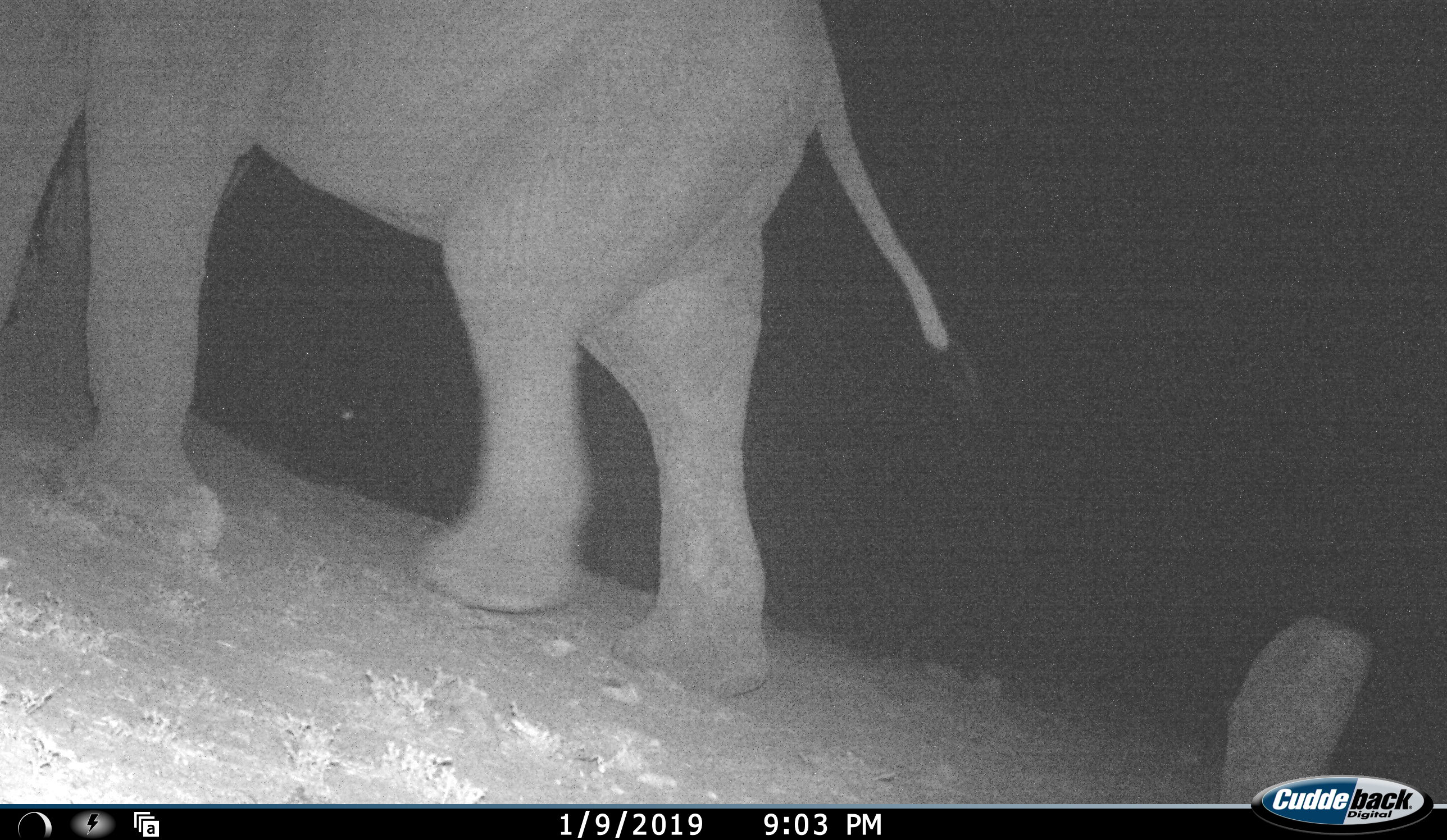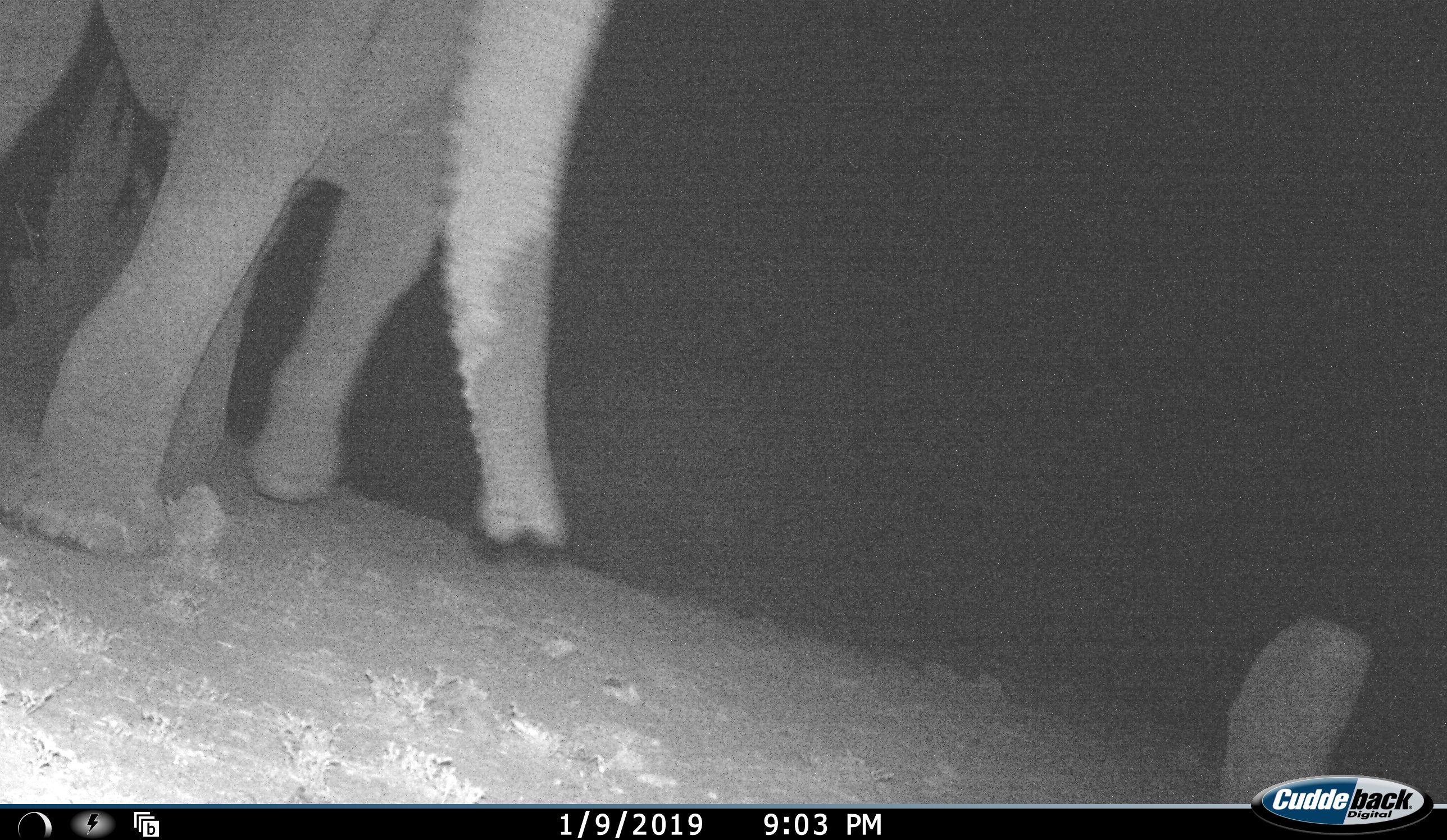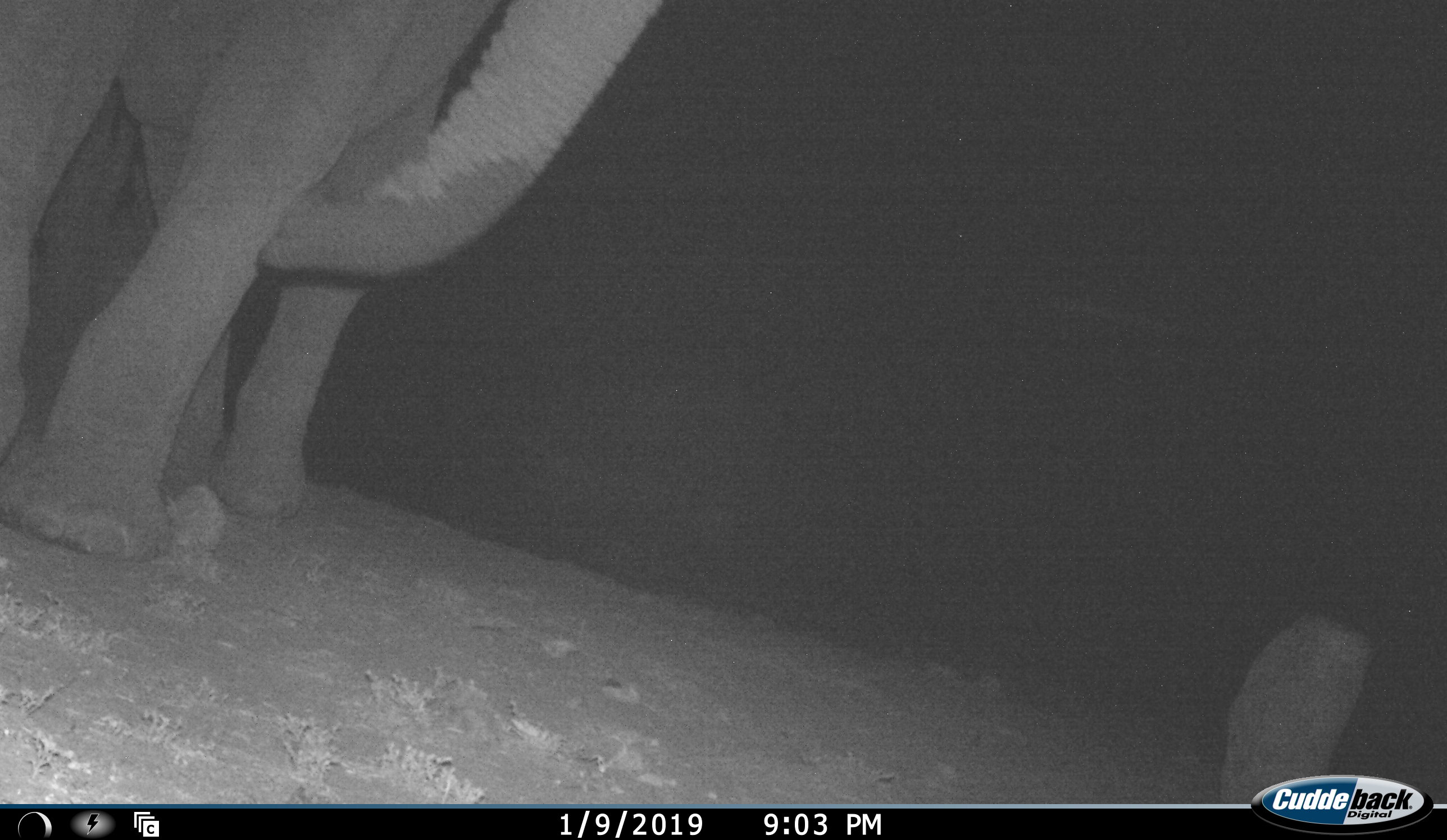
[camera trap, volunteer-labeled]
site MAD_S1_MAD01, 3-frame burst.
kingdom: Animalia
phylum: Chordata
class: Mammalia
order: Proboscidea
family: Elephantidae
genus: Loxodonta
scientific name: Loxodonta africana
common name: african bush elephant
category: elephant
Elephant (african bush elephant) (Loxodonta africana), count 1. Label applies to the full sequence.